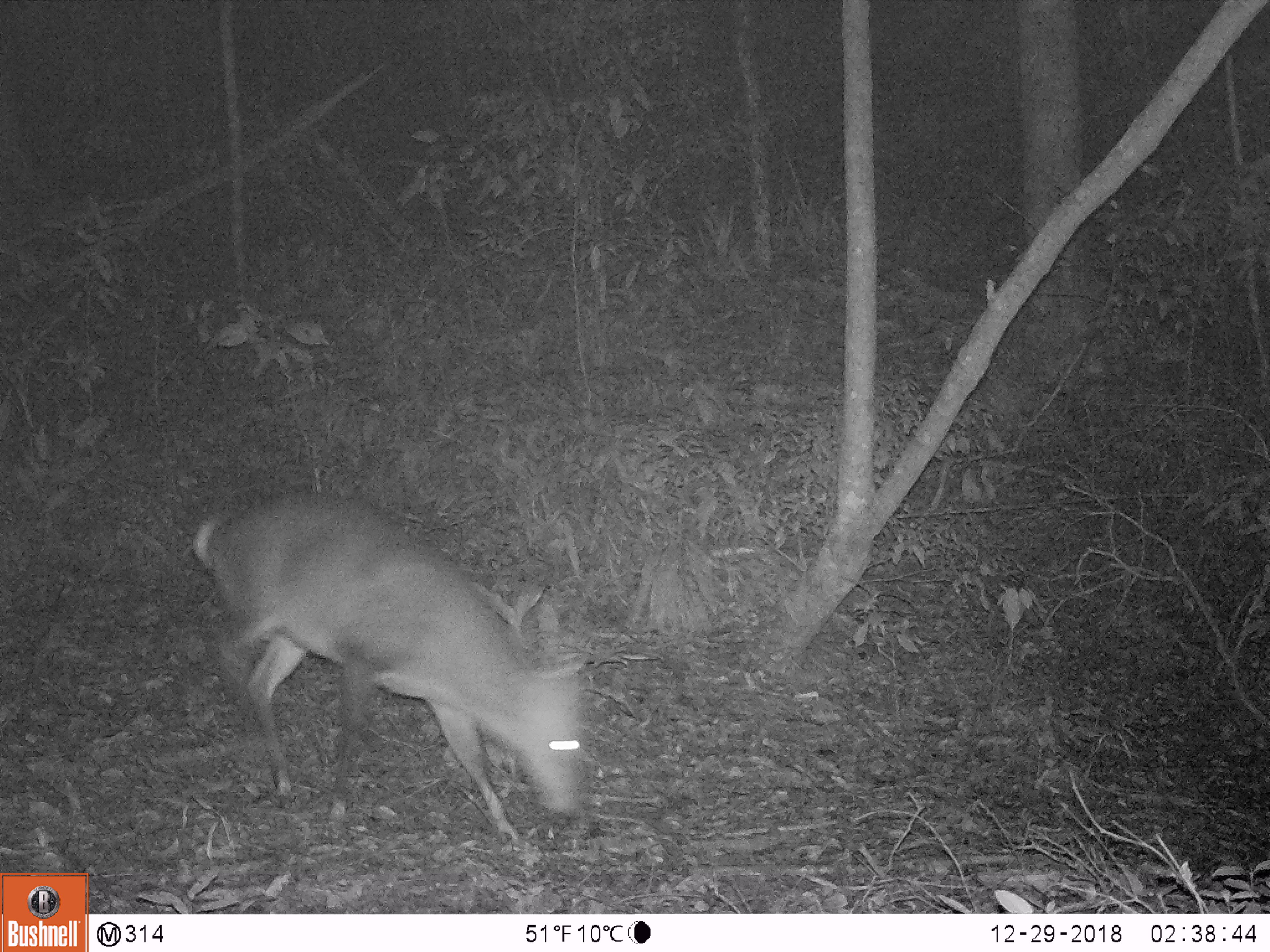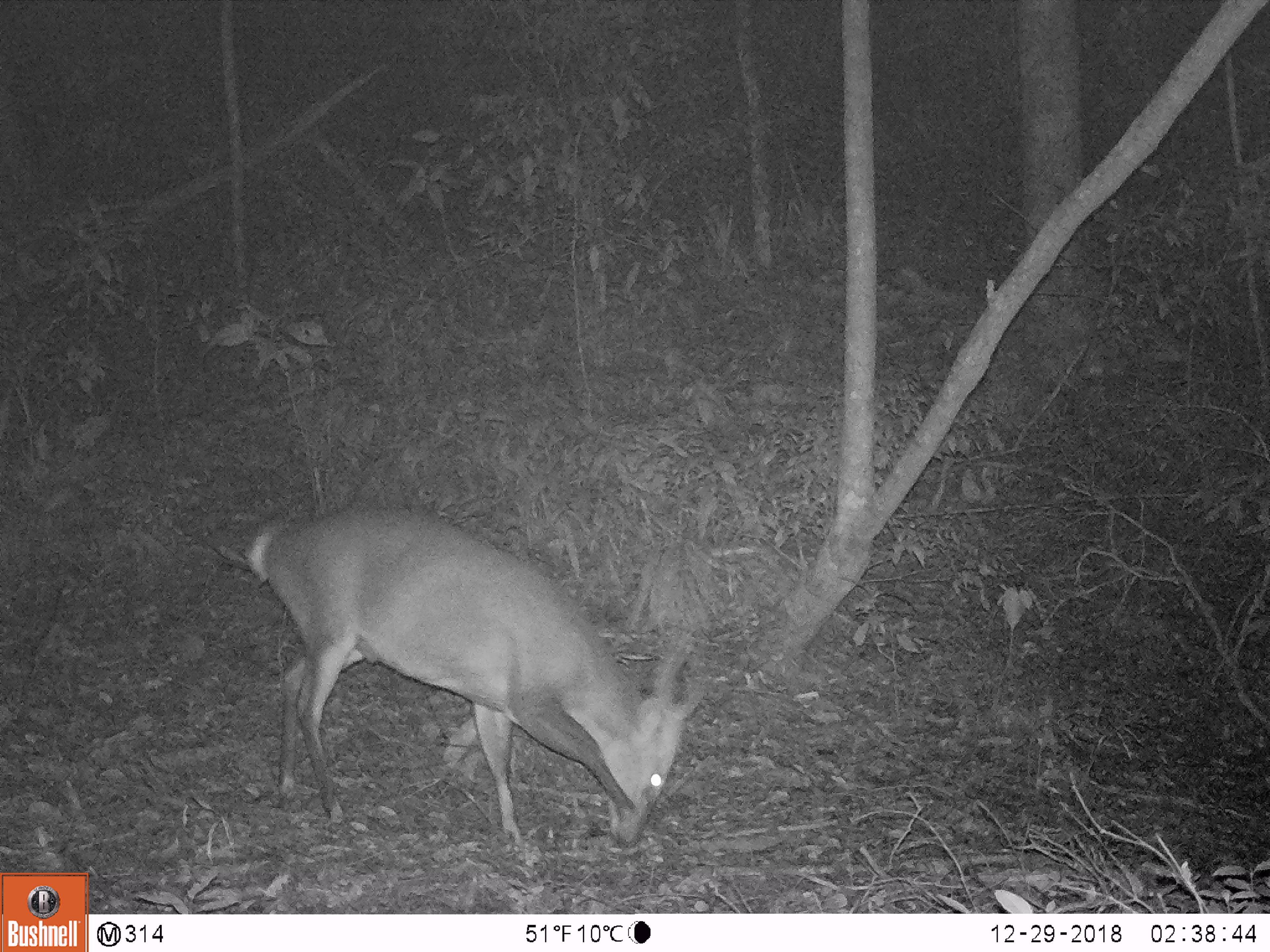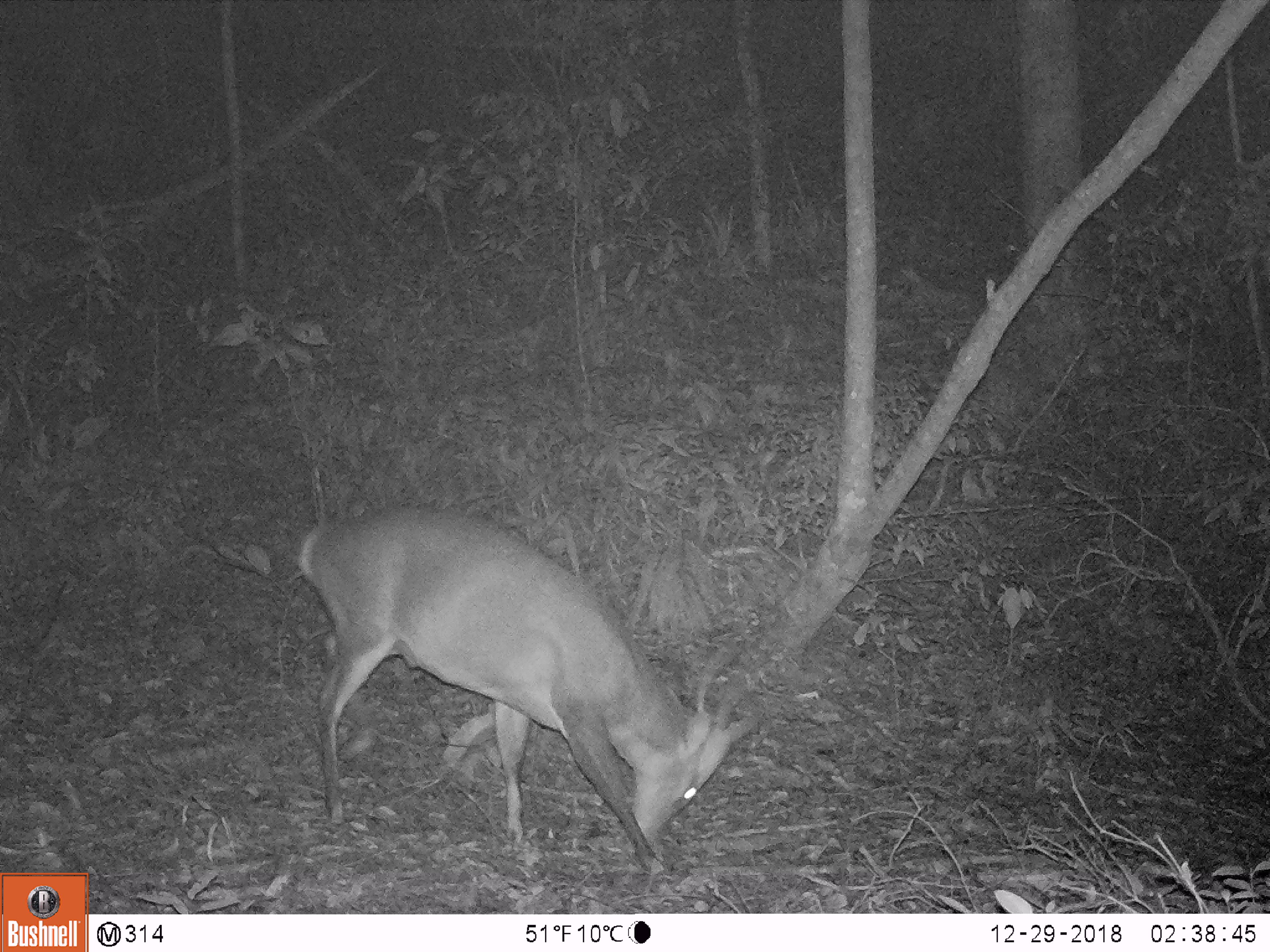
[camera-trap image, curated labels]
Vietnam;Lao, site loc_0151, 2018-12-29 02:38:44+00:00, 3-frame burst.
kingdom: Animalia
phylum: Chordata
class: Mammalia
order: Artiodactyla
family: Cervidae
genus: Muntiacus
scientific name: Muntiacus vuquangensis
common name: large-antlered muntjac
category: large antlered muntjac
Large antlered muntjac (large-antlered muntjac) (Muntiacus vuquangensis). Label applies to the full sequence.